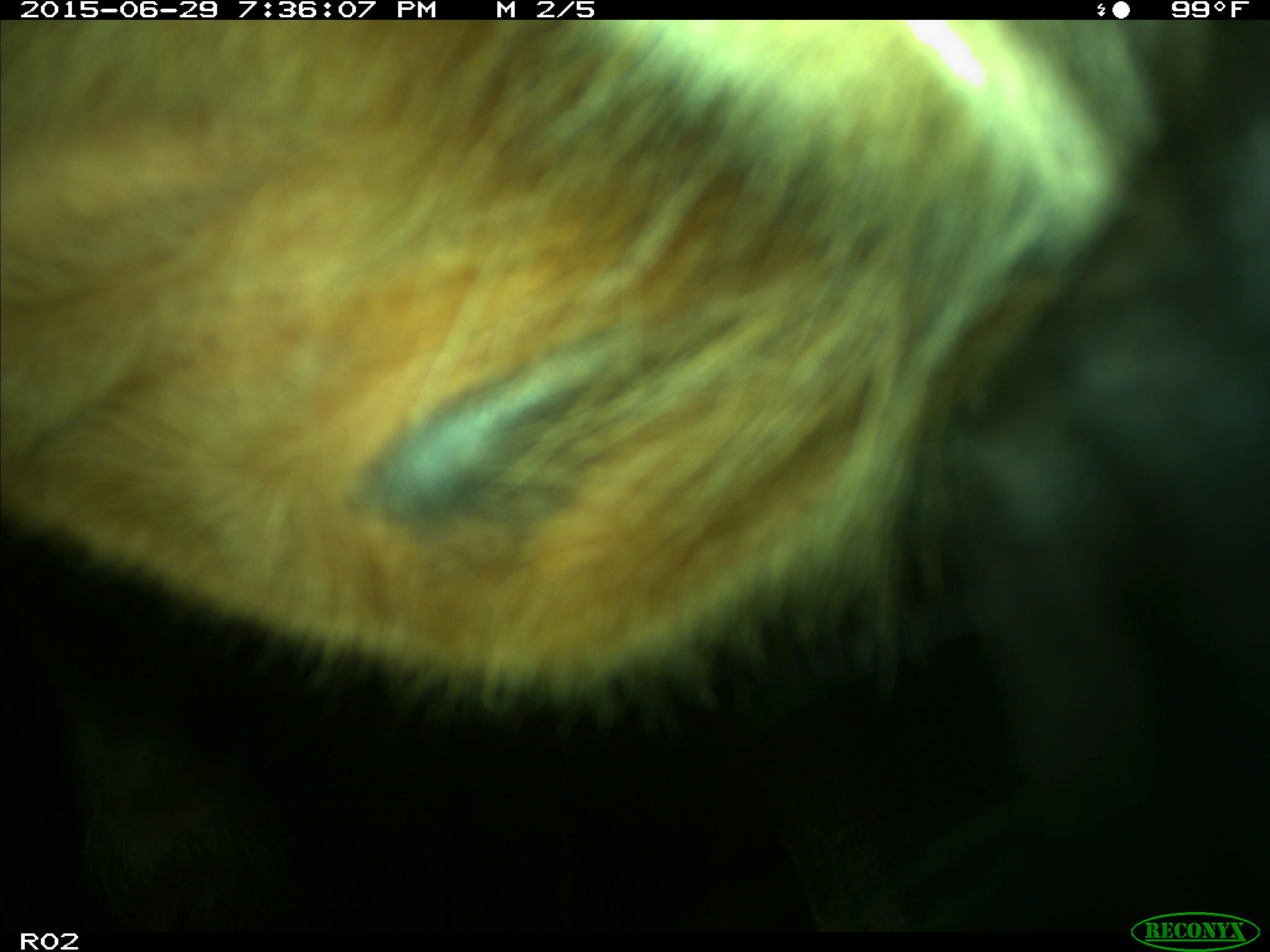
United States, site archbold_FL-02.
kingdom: Animalia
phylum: Chordata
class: Mammalia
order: Artiodactyla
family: Bovidae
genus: Bos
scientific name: Bos taurus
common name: domestic cow